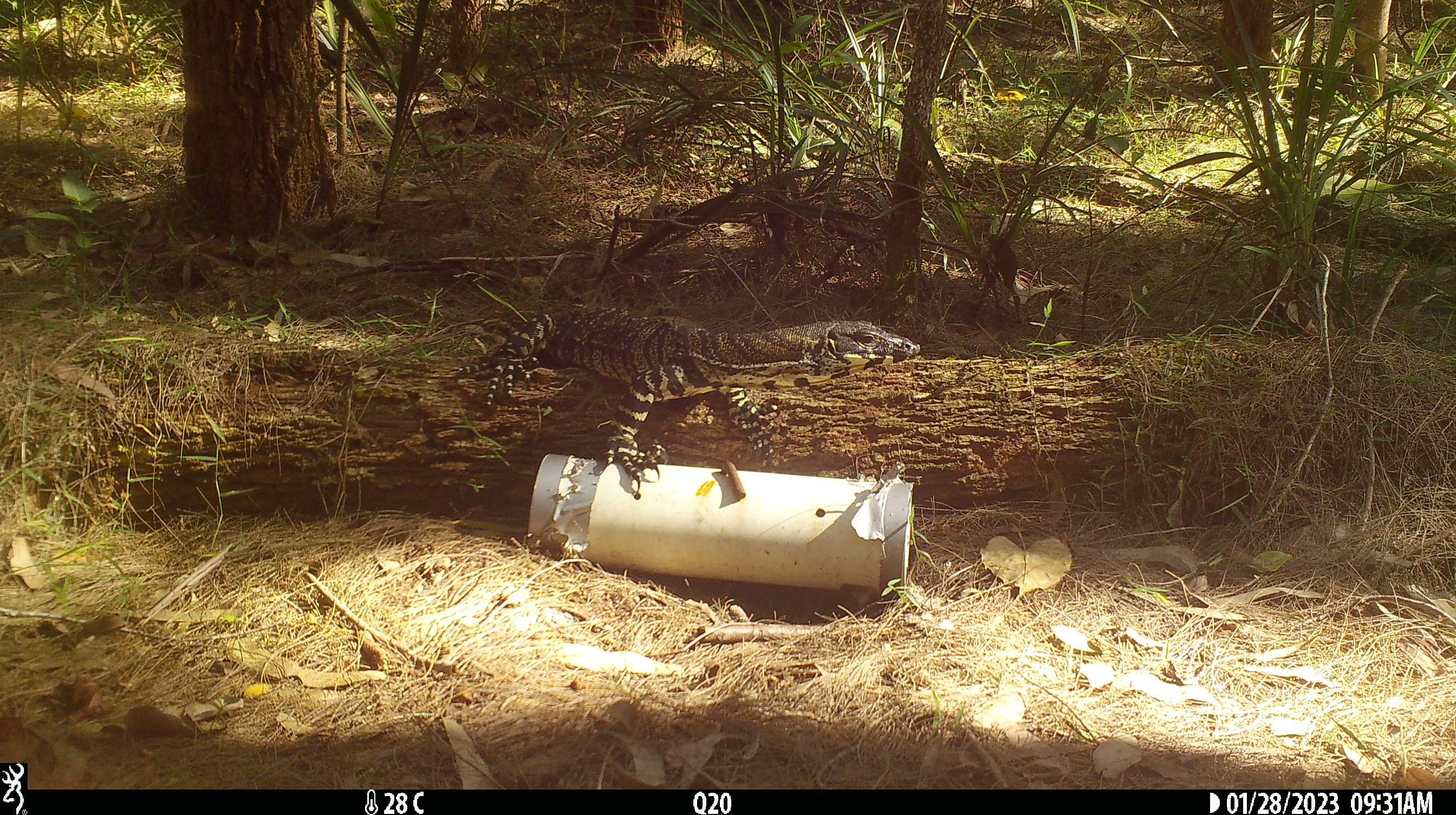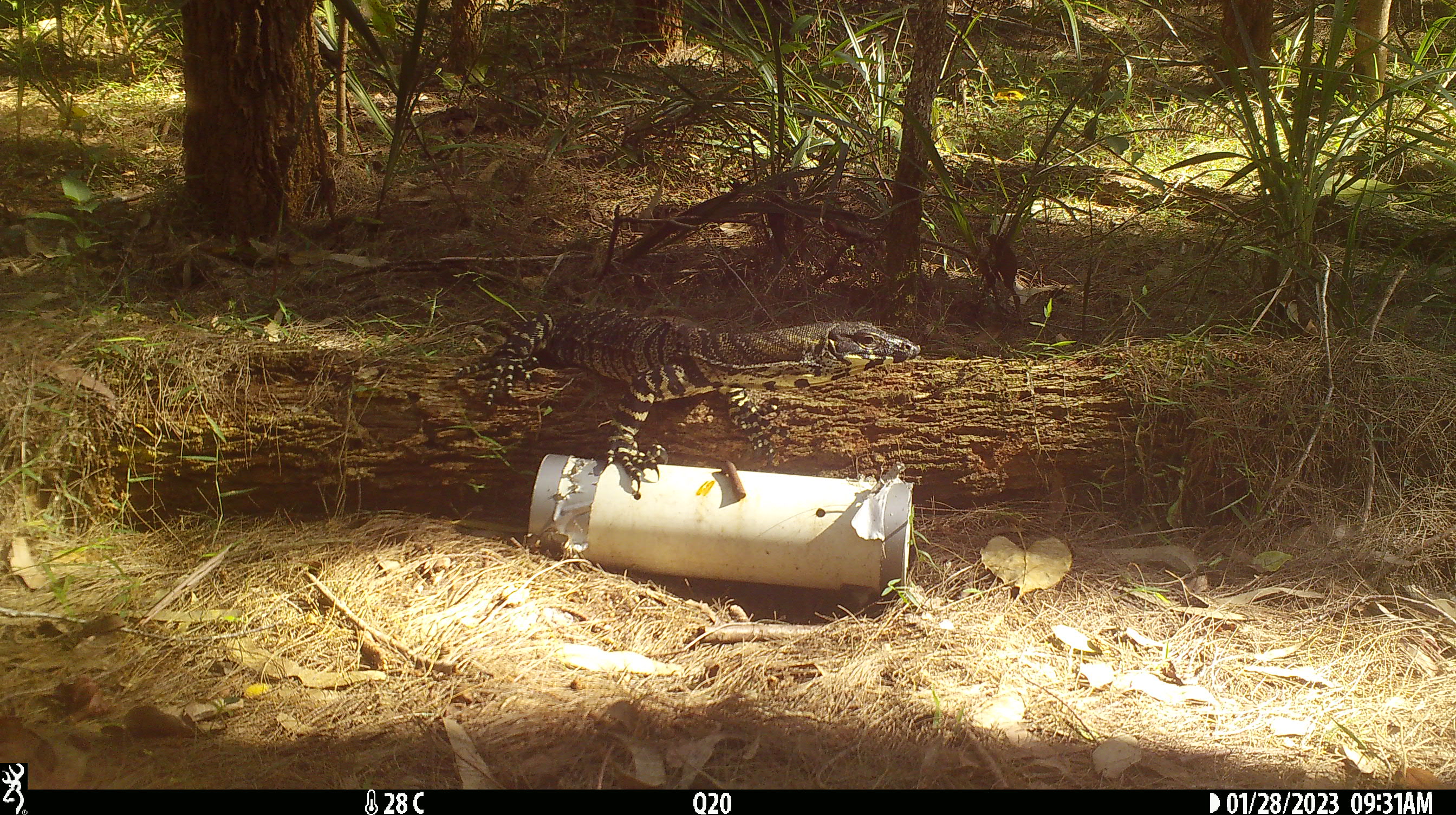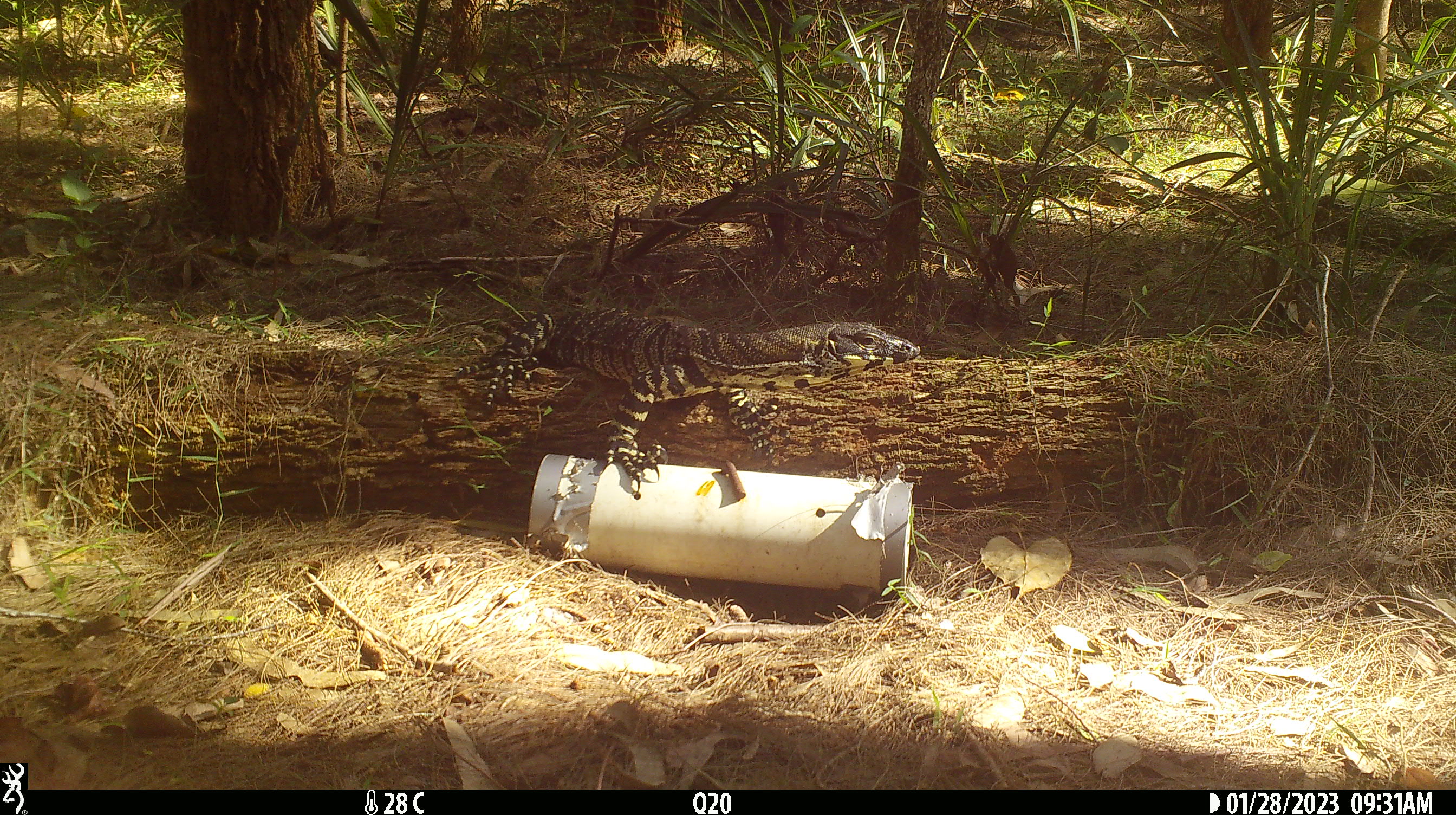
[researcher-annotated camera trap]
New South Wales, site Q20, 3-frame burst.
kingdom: Animalia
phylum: Chordata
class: Reptilia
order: Squamata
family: Varanidae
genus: Varanus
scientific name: Varanus varius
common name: lace monitor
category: goanna